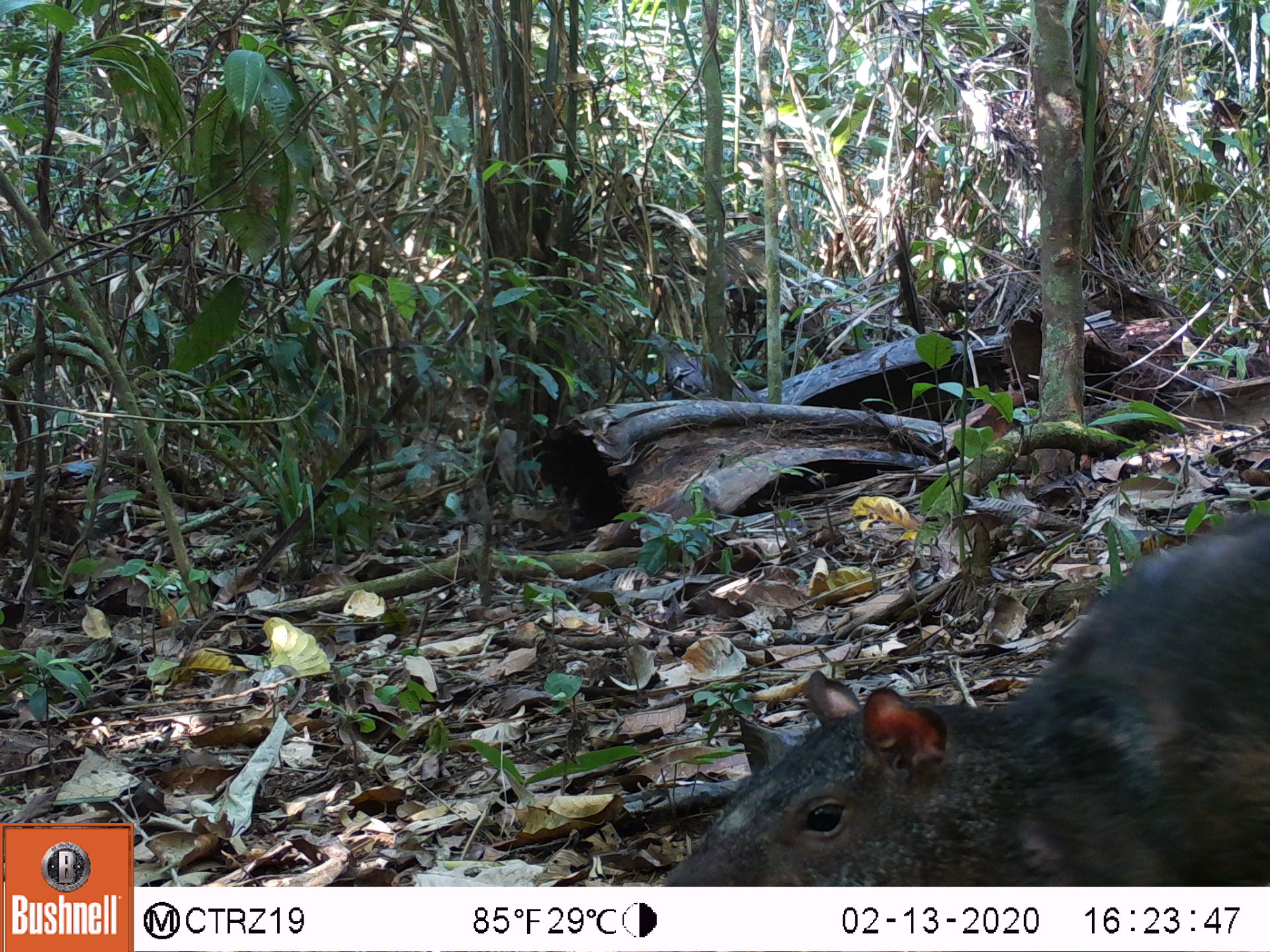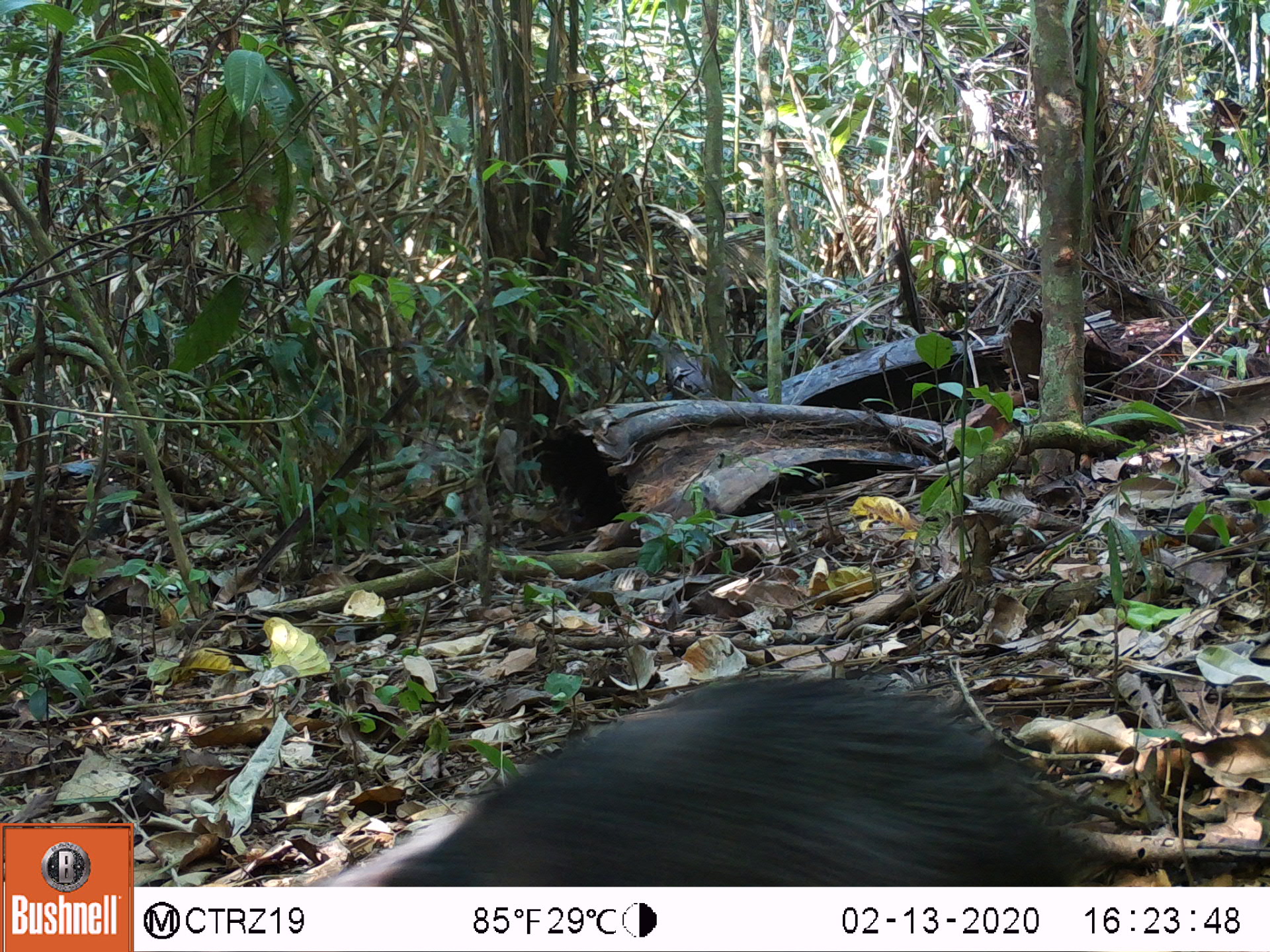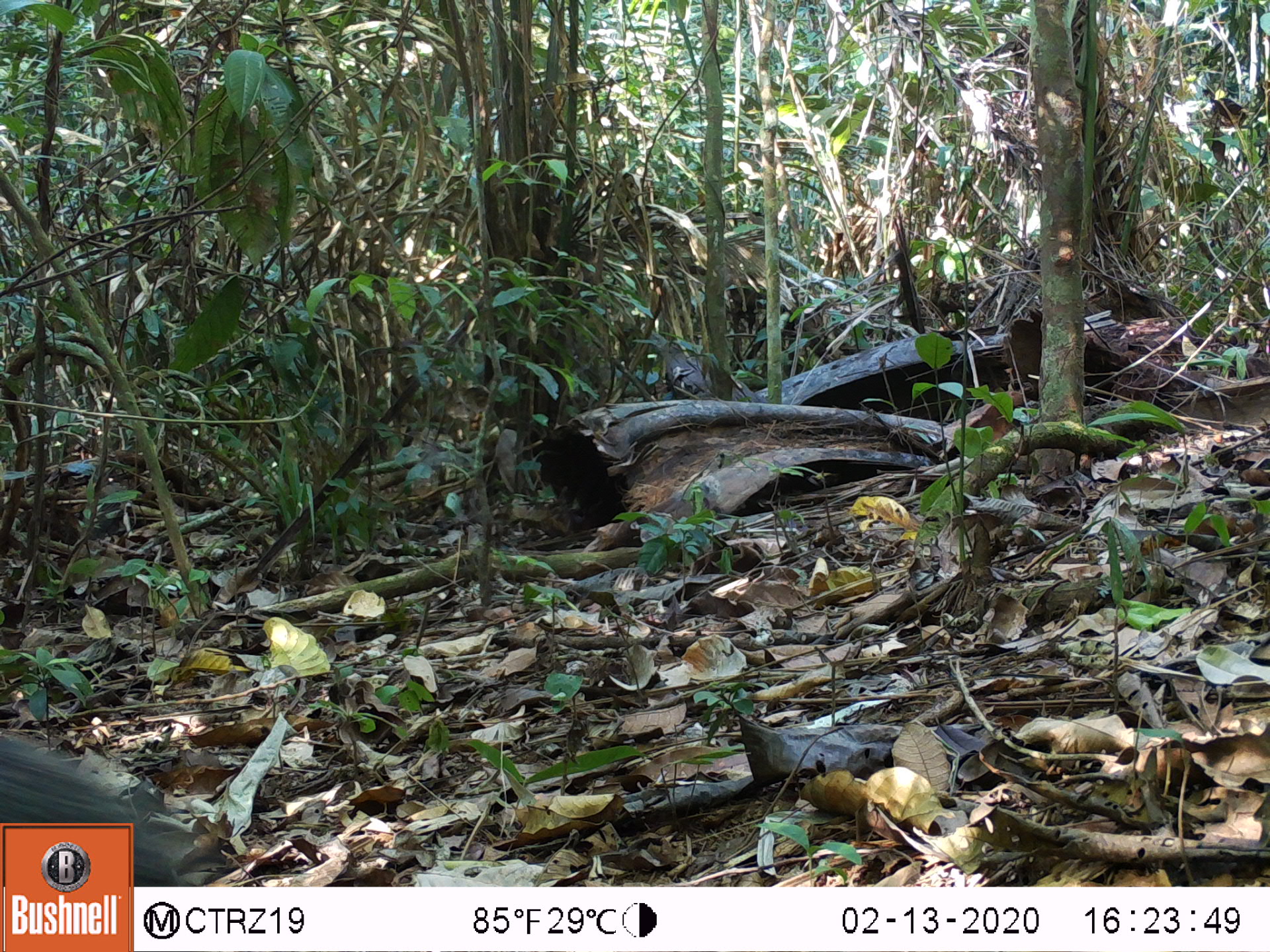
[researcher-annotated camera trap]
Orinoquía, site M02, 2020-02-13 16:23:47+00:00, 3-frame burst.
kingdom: Animalia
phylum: Chordata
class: Mammalia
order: Rodentia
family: Dasyproctidae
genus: Dasyprocta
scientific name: Dasyprocta fuliginosa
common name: black agouti